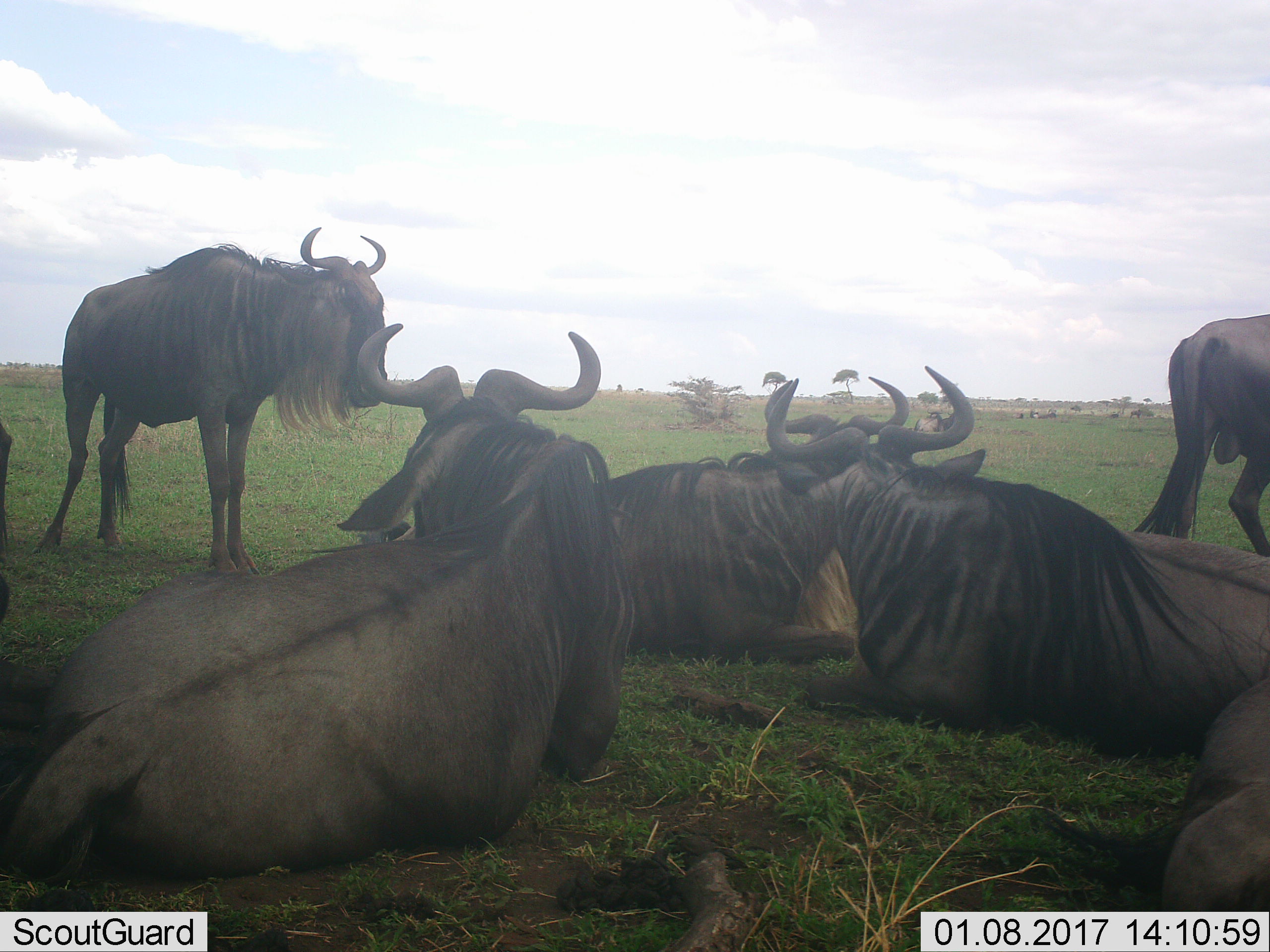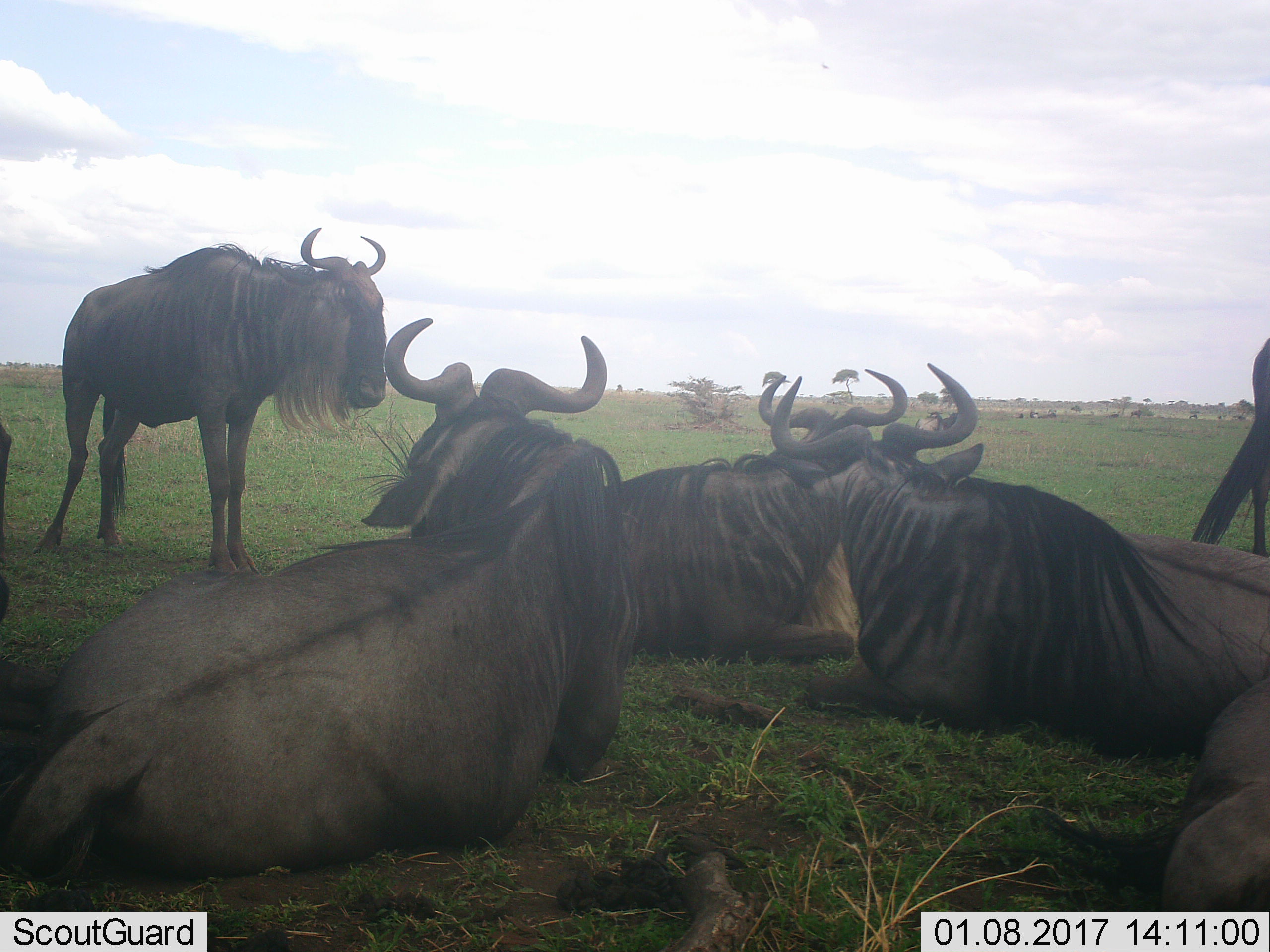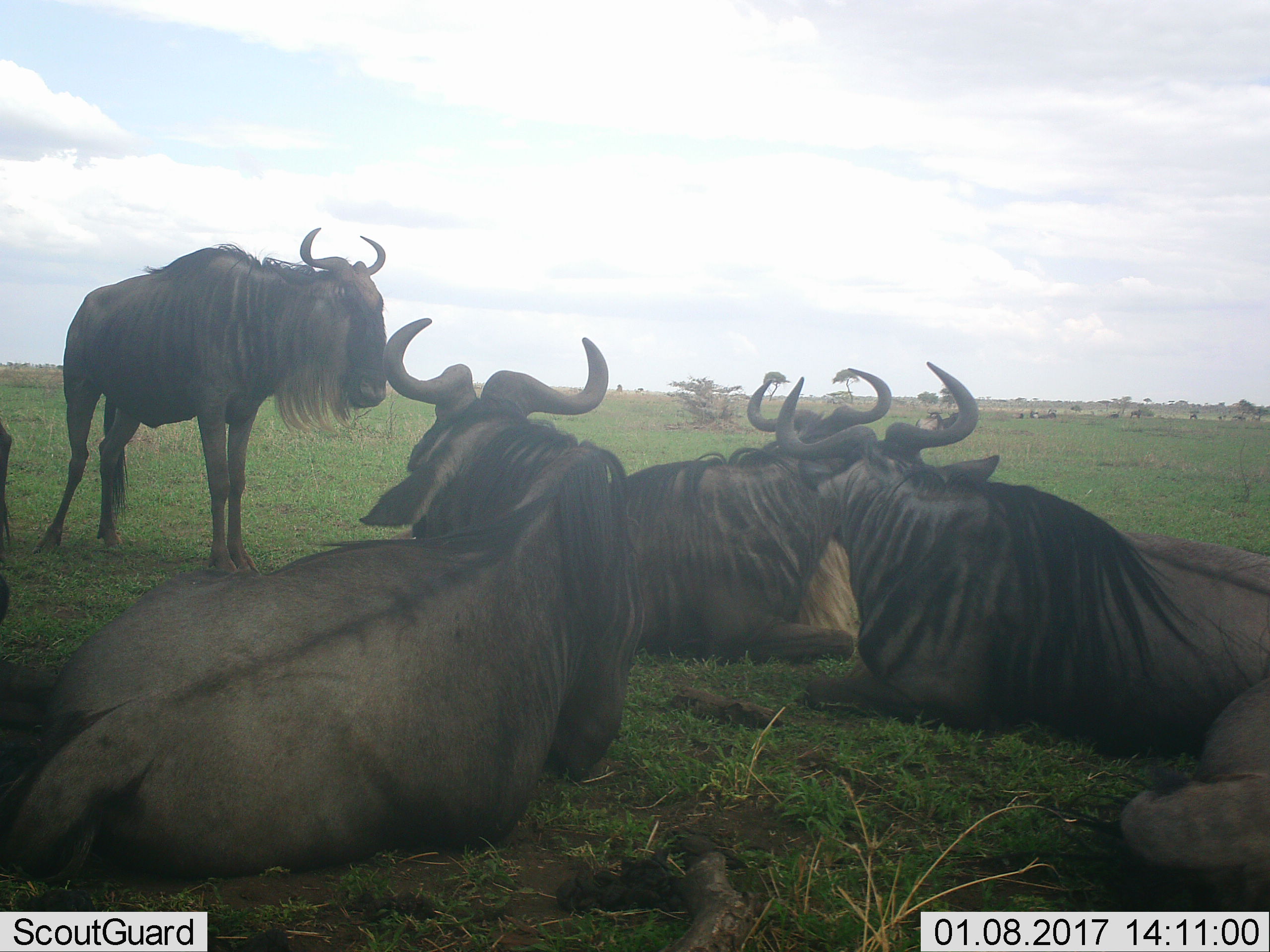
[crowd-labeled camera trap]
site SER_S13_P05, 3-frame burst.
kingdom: Animalia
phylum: Chordata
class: Mammalia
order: Artiodactyla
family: Bovidae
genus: Connochaetes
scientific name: Connochaetes taurinus taurinus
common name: blue wildebeest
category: wildebeestblue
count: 7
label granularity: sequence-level